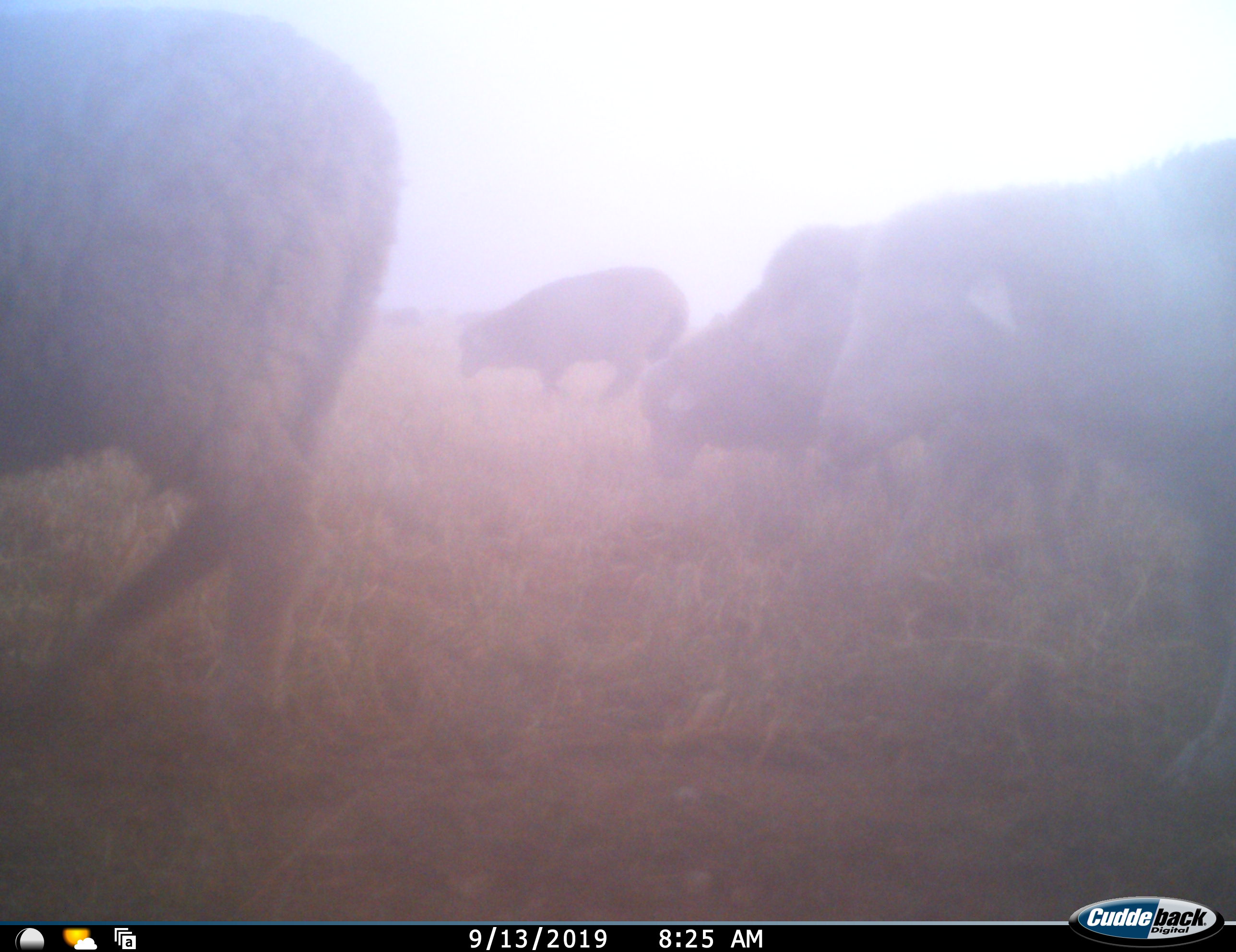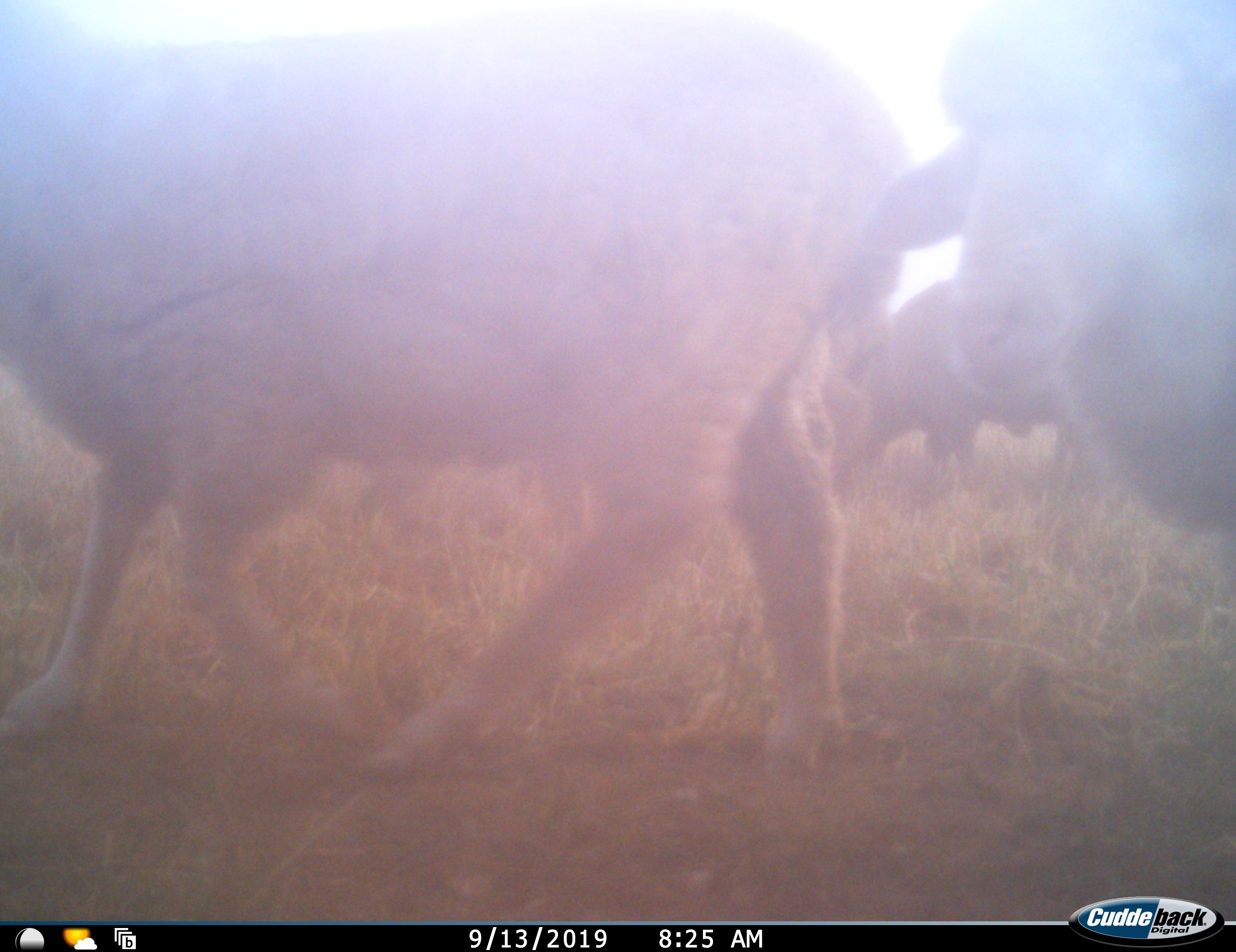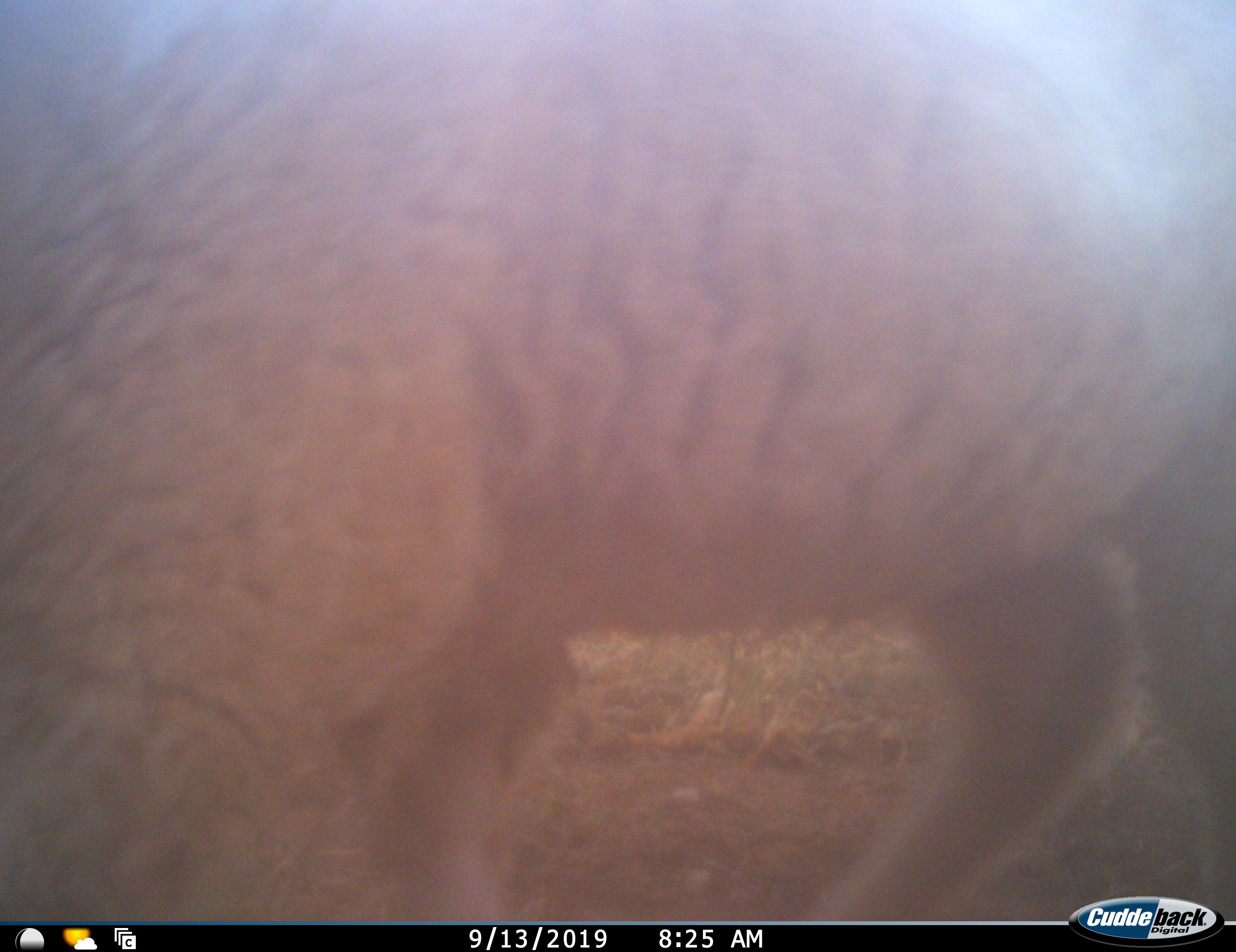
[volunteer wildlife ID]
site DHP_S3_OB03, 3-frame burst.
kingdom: Animalia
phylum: Chordata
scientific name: Vertebrata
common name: domestic animal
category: domesticanimal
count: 6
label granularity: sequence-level